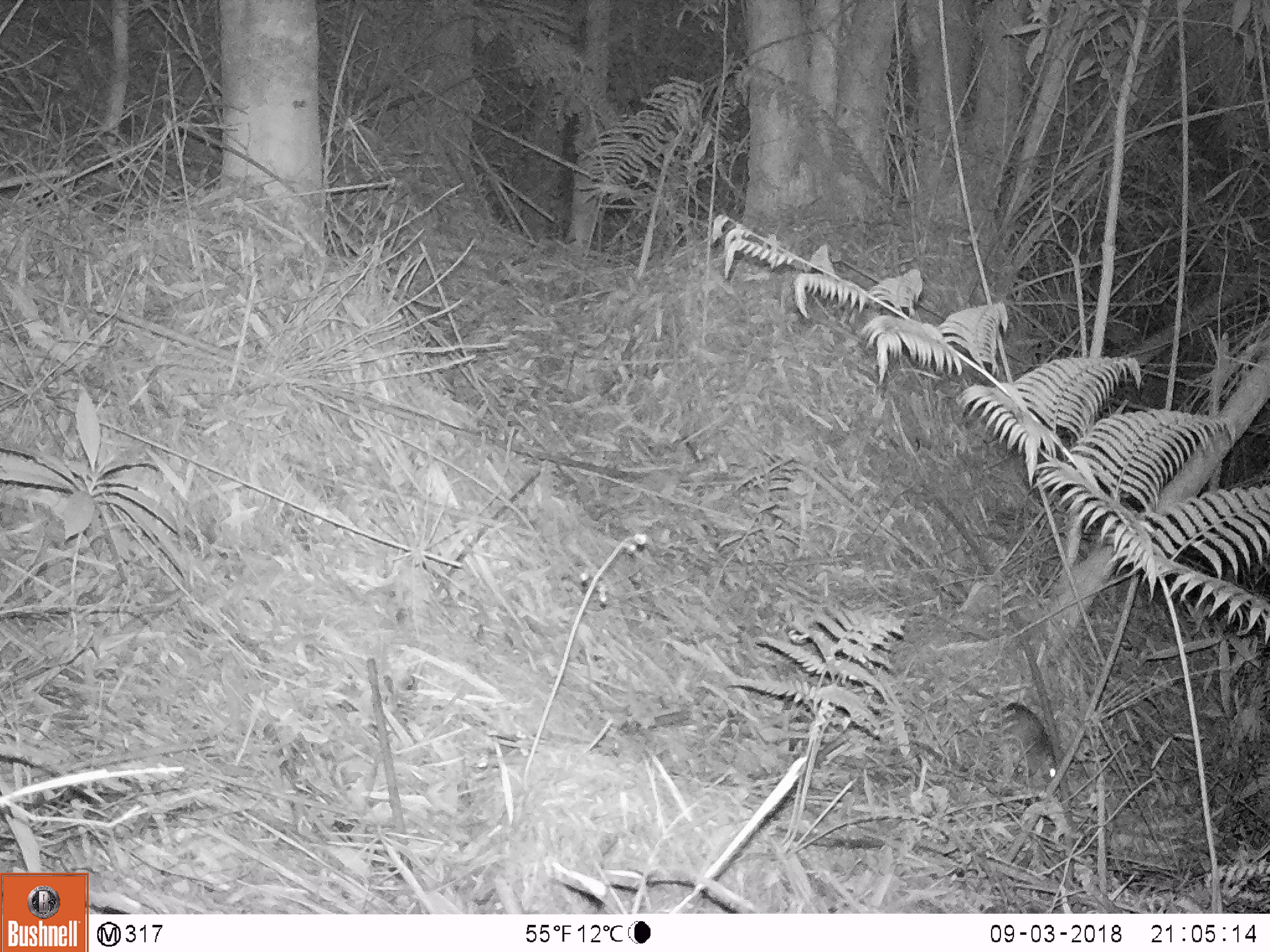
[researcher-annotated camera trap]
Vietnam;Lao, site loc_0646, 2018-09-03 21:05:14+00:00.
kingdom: Animalia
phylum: Chordata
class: Mammalia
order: Rodentia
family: Muridae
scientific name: Muridae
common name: old-world mice and rats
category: unidentified murid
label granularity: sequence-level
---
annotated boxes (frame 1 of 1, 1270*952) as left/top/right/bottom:
unidentified murid: 950/675/1057/785